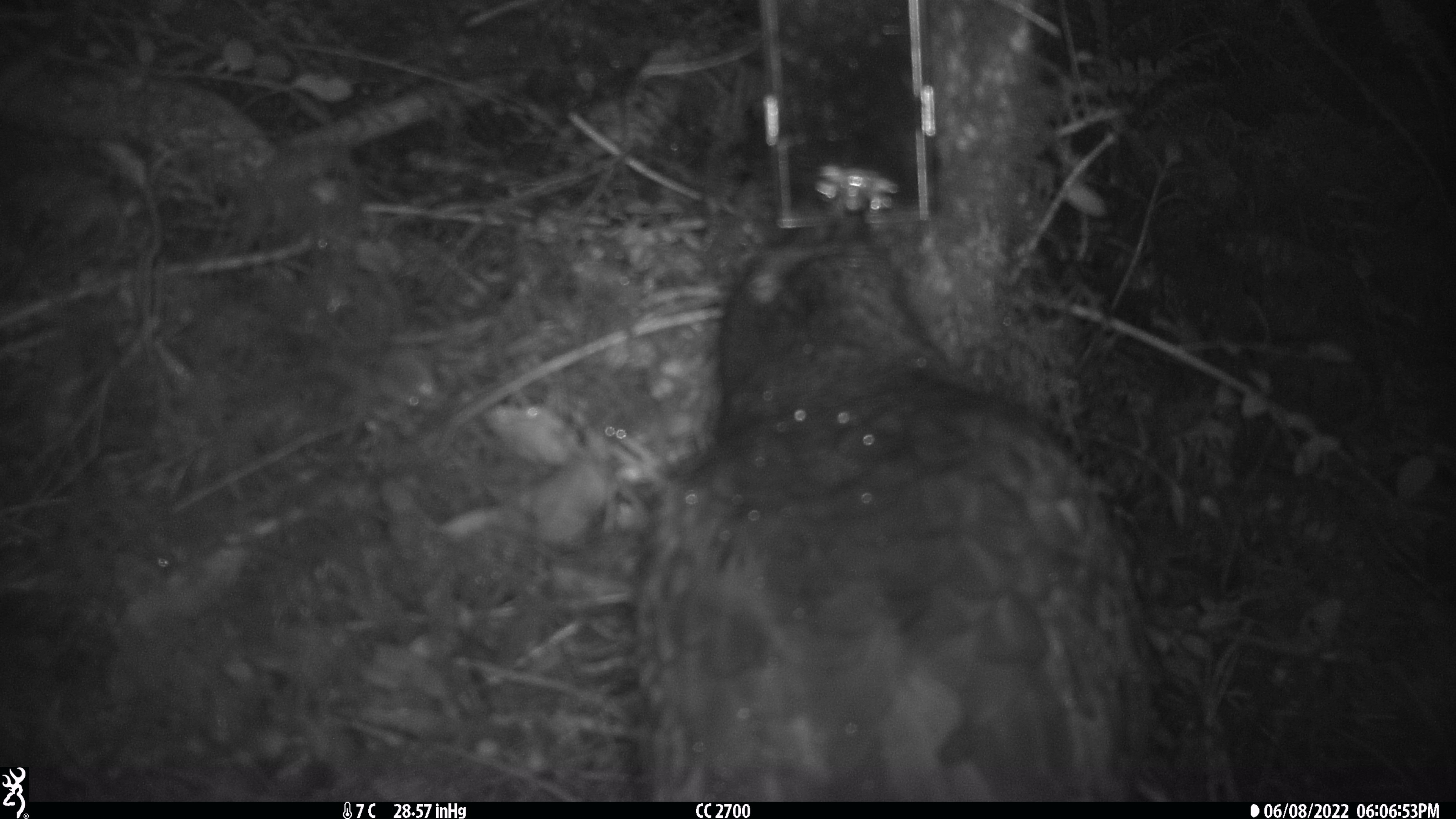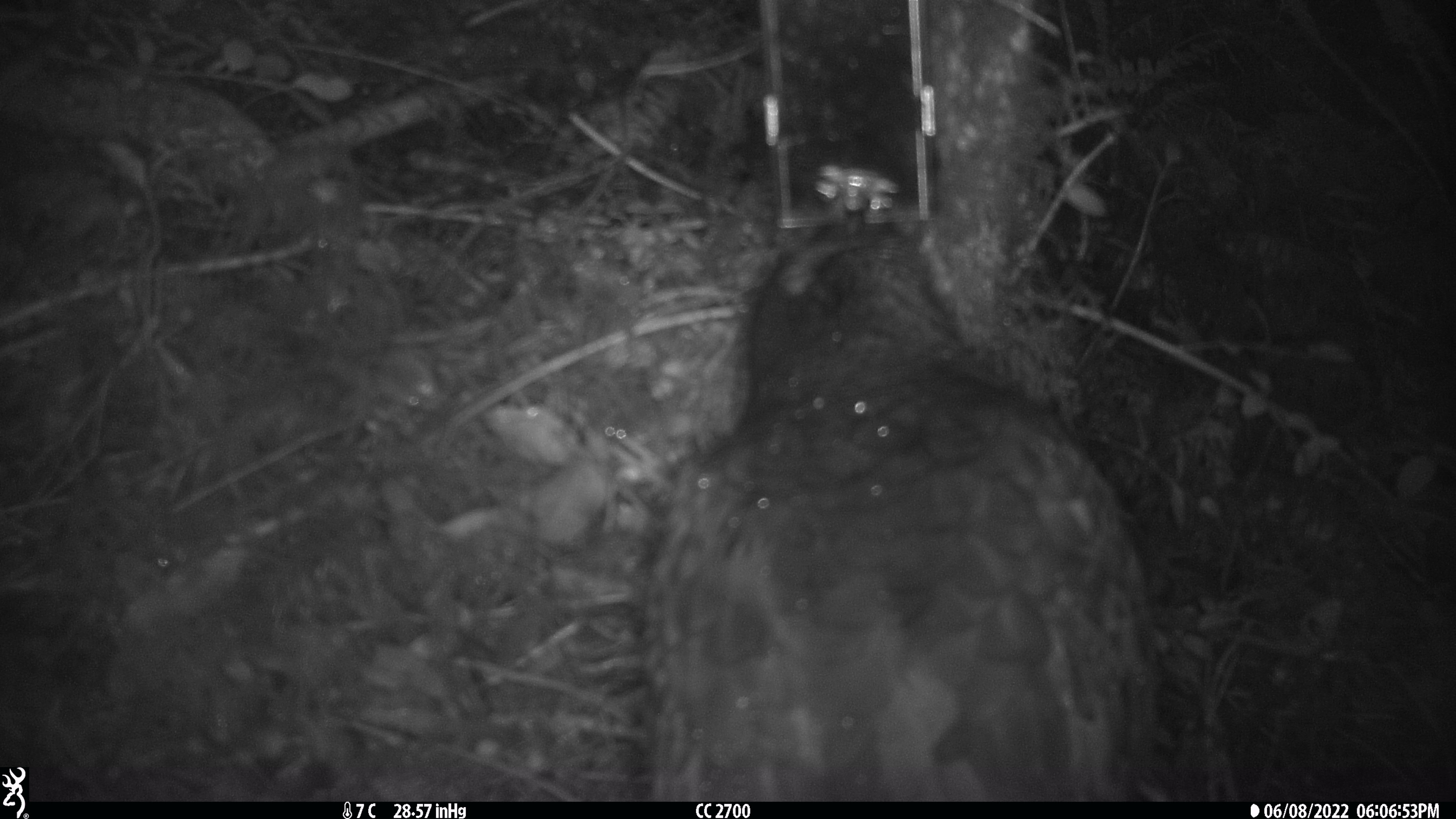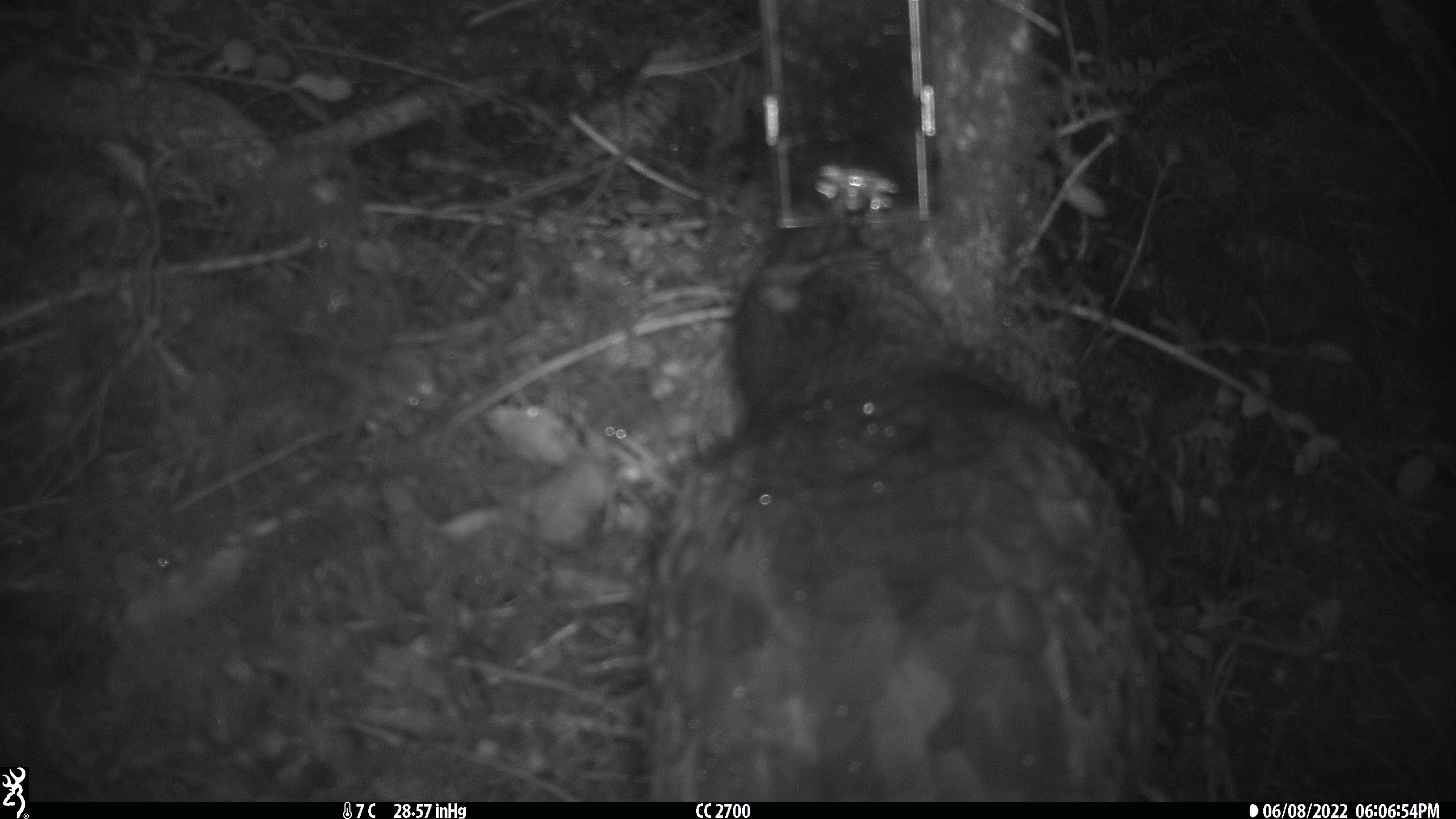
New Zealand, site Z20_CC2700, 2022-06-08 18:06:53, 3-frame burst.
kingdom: Animalia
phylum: Chordata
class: Aves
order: Psittaciformes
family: Strigopidae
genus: Nestor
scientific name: Nestor notabilis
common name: kea